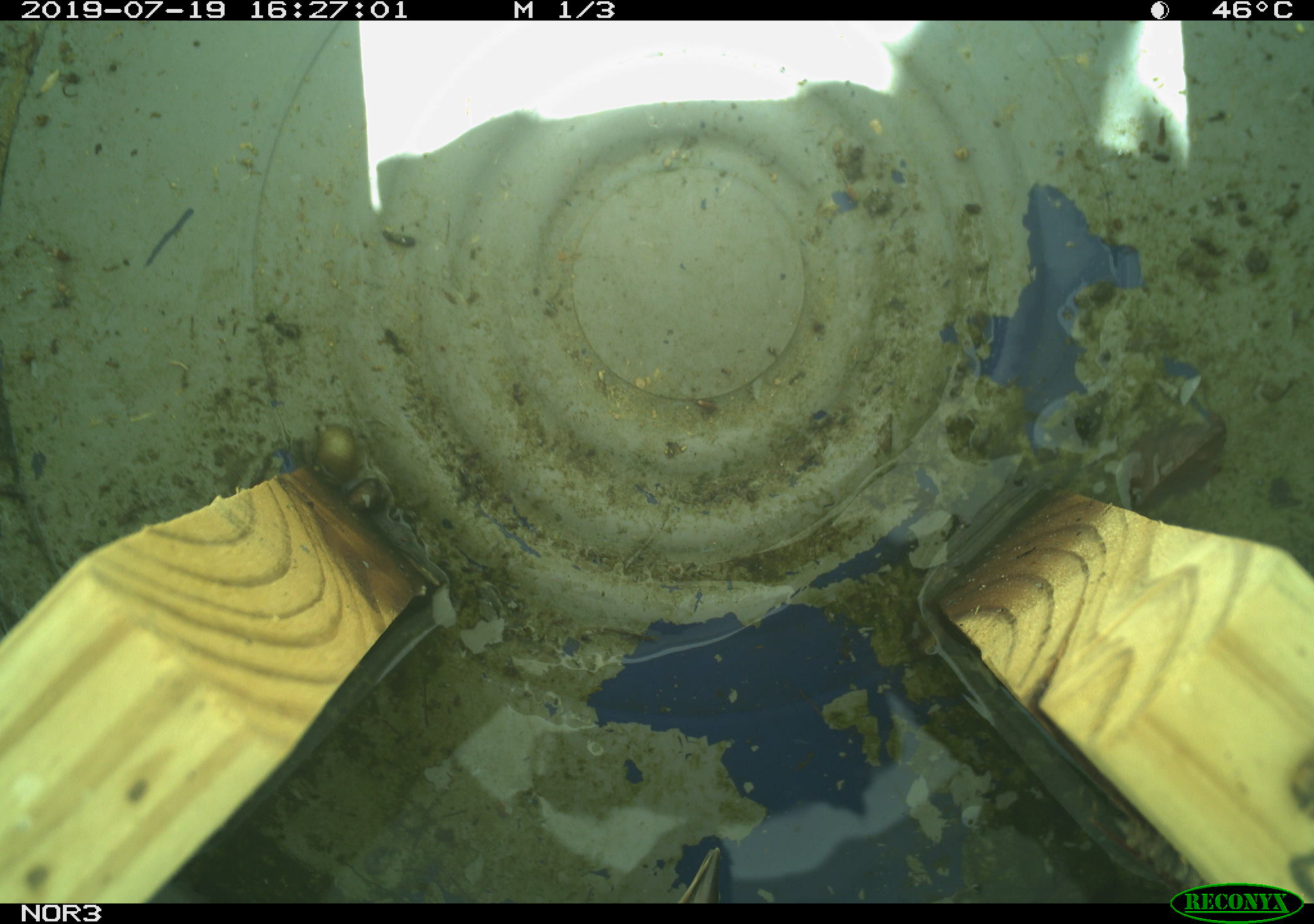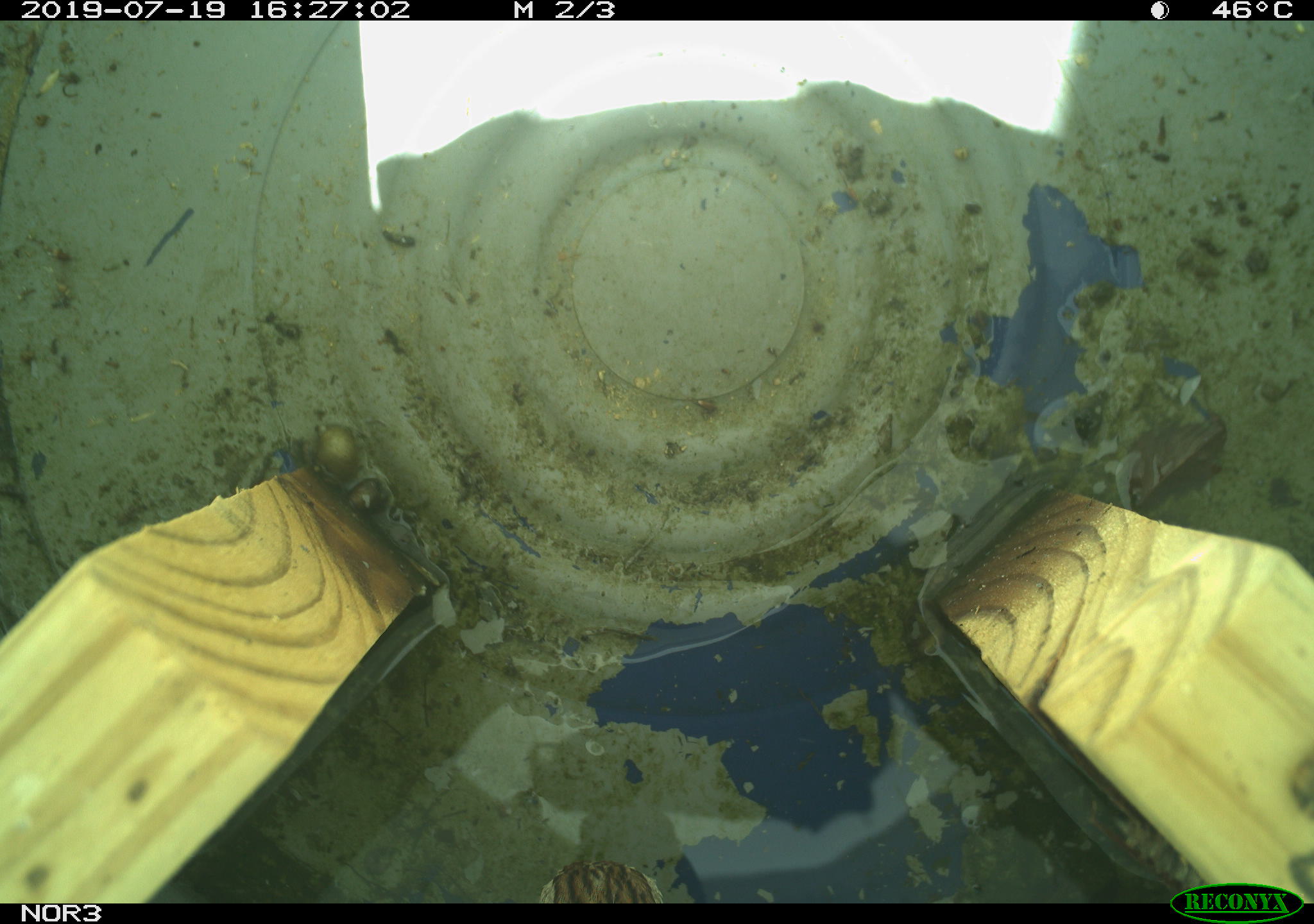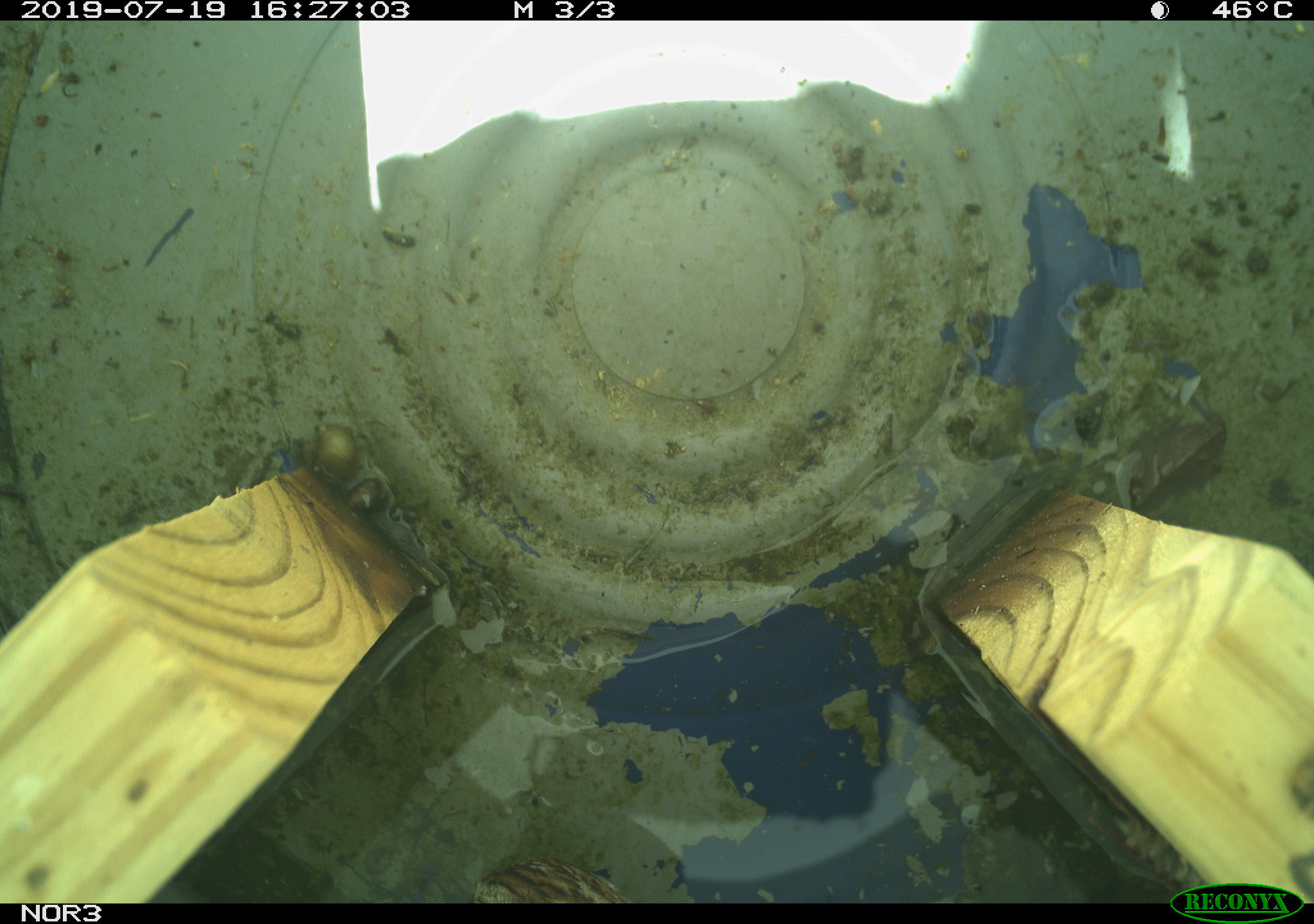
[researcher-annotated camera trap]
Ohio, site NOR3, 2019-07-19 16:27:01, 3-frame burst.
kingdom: Animalia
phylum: Chordata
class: Aves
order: Passeriformes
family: Passerellidae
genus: Melospiza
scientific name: Melospiza melodia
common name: song sparrow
Song sparrow (Melospiza melodia).